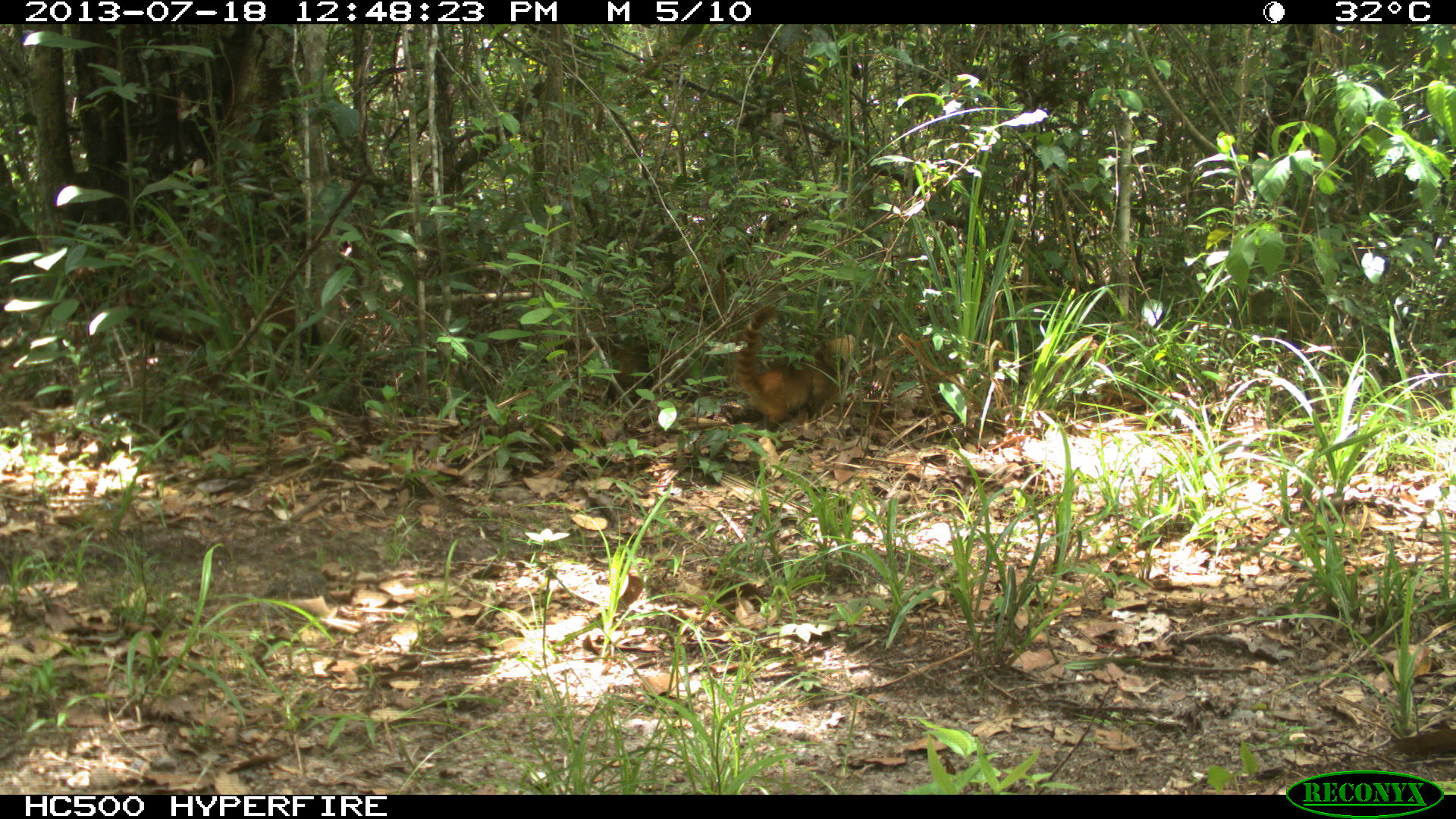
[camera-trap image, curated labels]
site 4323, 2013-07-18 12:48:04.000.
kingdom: Animalia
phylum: Chordata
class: Mammalia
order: Carnivora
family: Procyonidae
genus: Nasua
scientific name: Nasua narica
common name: white-nosed coati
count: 4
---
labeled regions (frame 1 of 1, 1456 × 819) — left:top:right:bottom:
nasua narica: 115:245:387:388; 540:333:723:428; 732:305:857:430